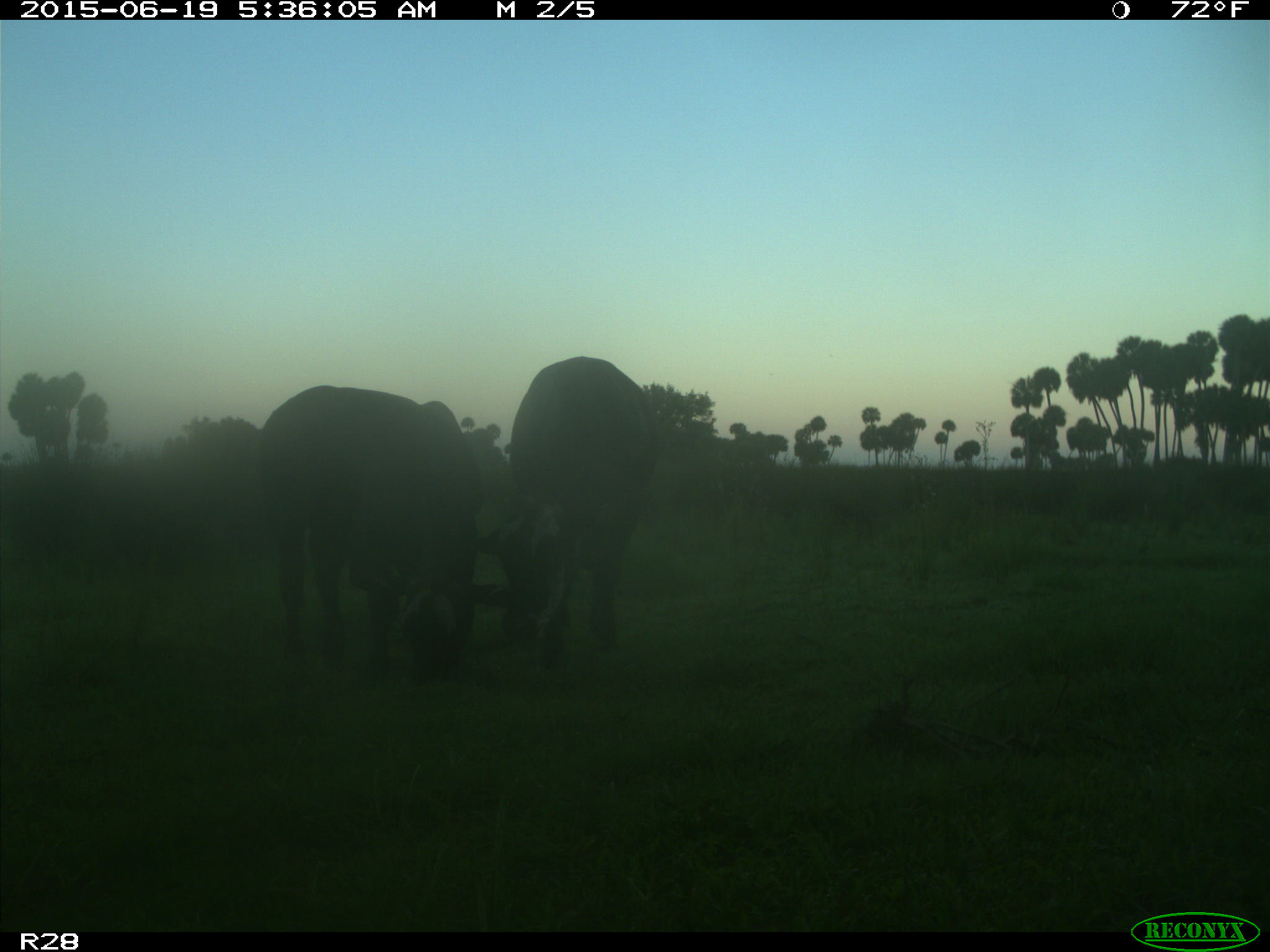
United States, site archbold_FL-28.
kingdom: Animalia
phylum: Chordata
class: Mammalia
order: Artiodactyla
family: Bovidae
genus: Bos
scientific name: Bos taurus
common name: domestic cow